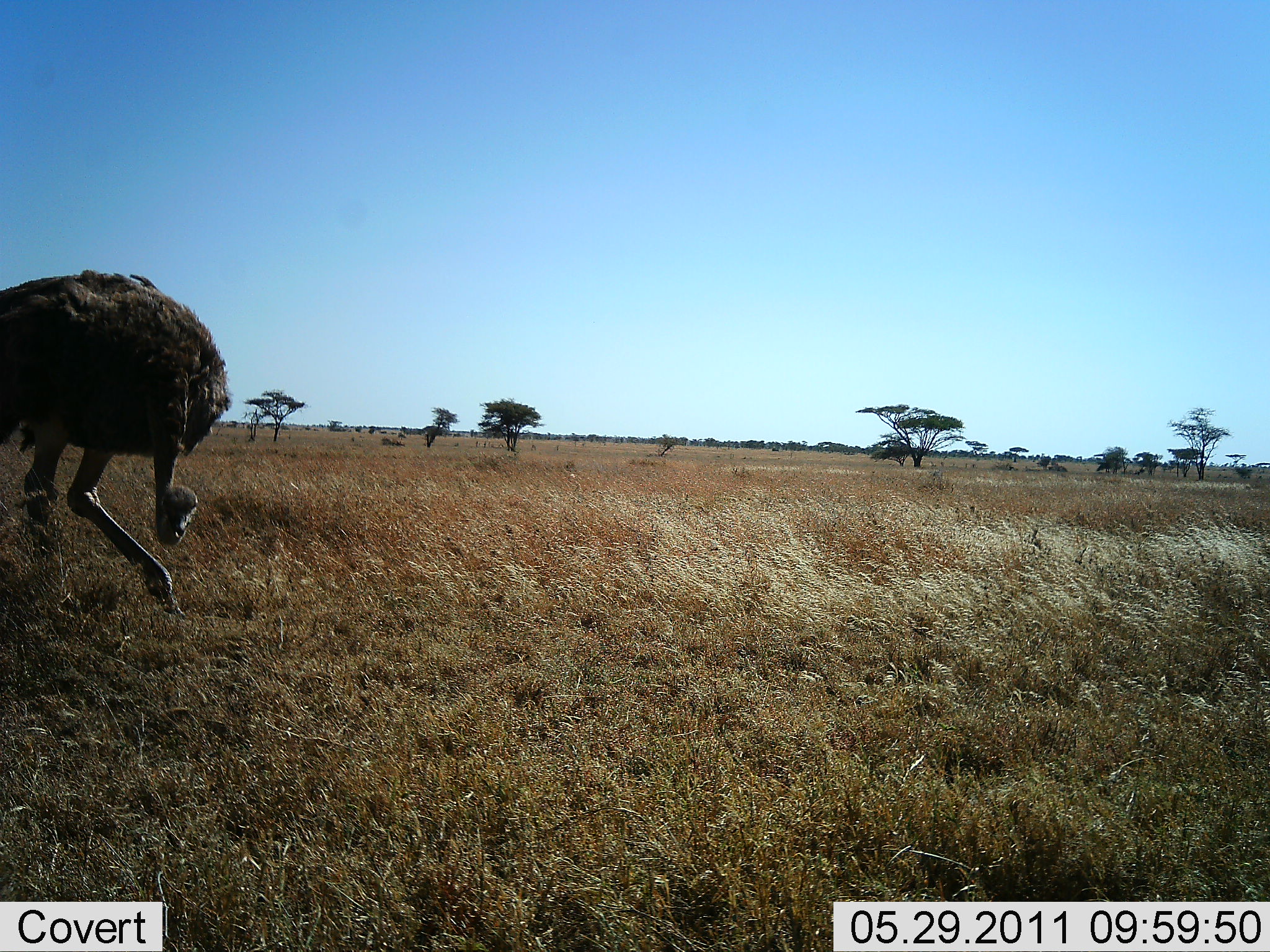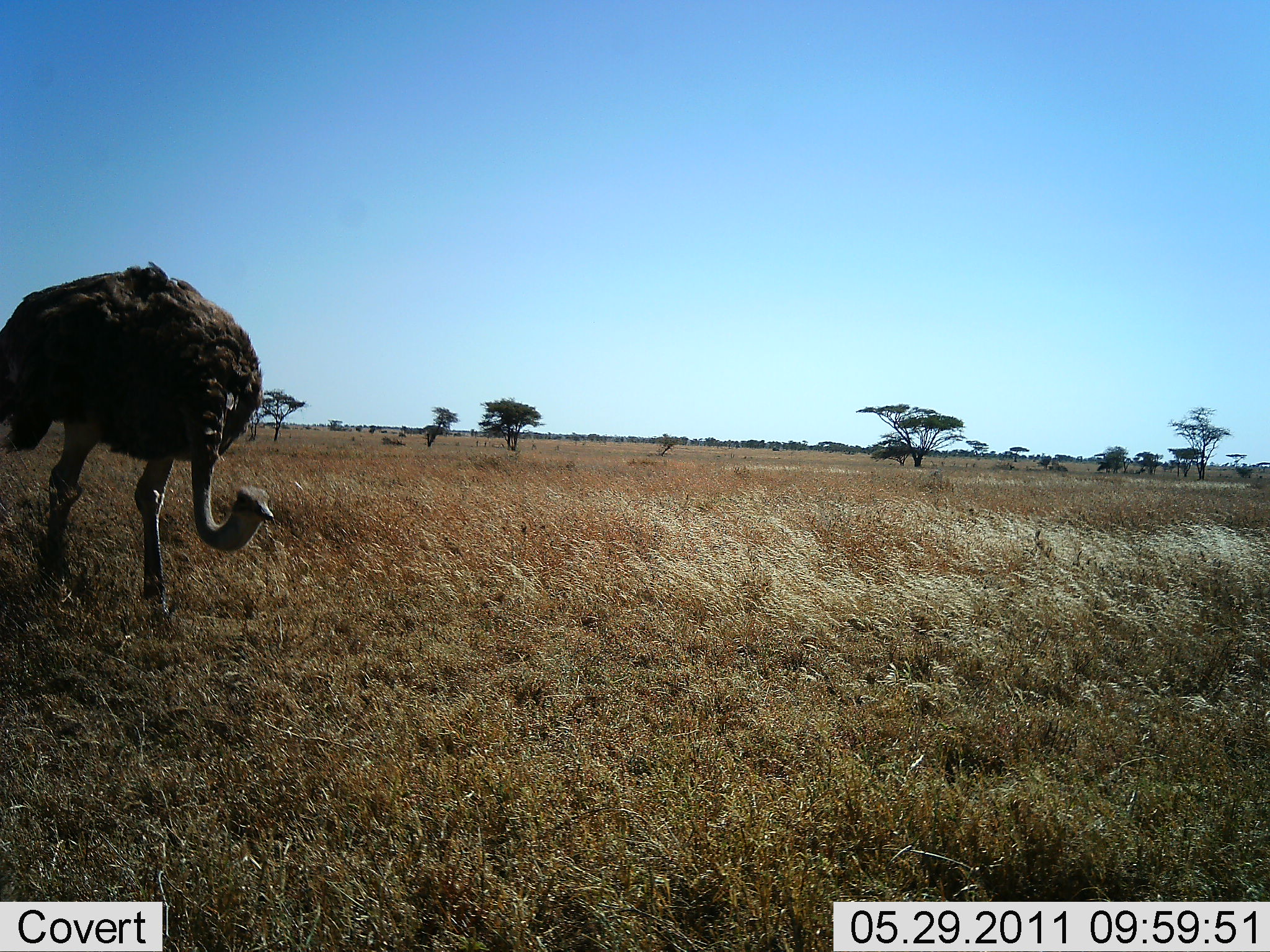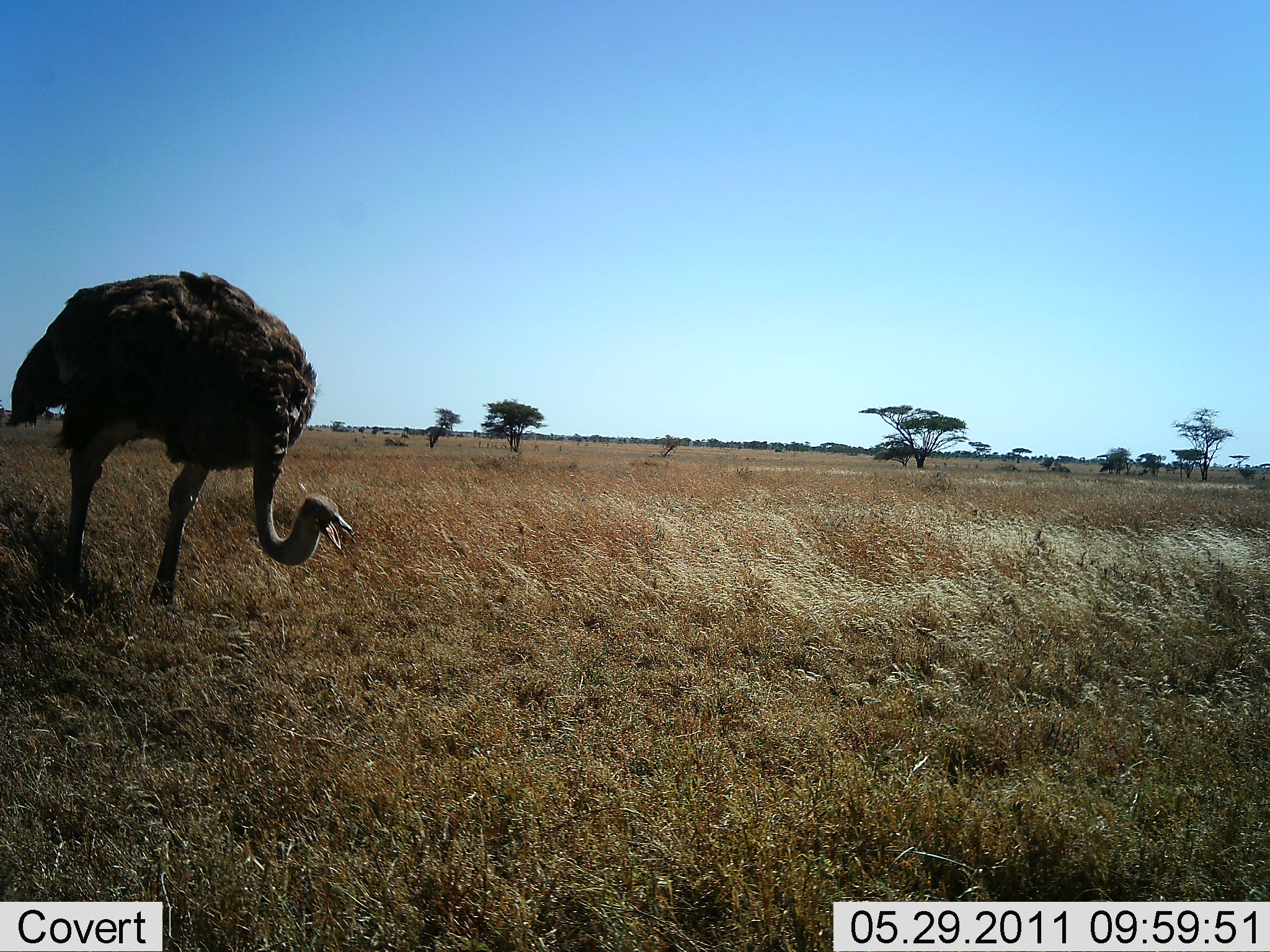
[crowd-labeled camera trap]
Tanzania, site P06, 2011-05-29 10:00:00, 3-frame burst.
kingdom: Animalia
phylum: Chordata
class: Aves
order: Struthioniformes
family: Struthionidae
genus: Struthio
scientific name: Struthio camelus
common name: ostrich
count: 1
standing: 25%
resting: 0%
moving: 67%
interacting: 0%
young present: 0%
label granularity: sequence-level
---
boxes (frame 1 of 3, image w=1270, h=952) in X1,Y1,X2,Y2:
animal: 0,269,234,620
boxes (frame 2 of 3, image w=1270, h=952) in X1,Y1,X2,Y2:
animal: 0,261,273,621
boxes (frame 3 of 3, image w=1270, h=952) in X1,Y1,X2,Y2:
animal: 4,269,354,615